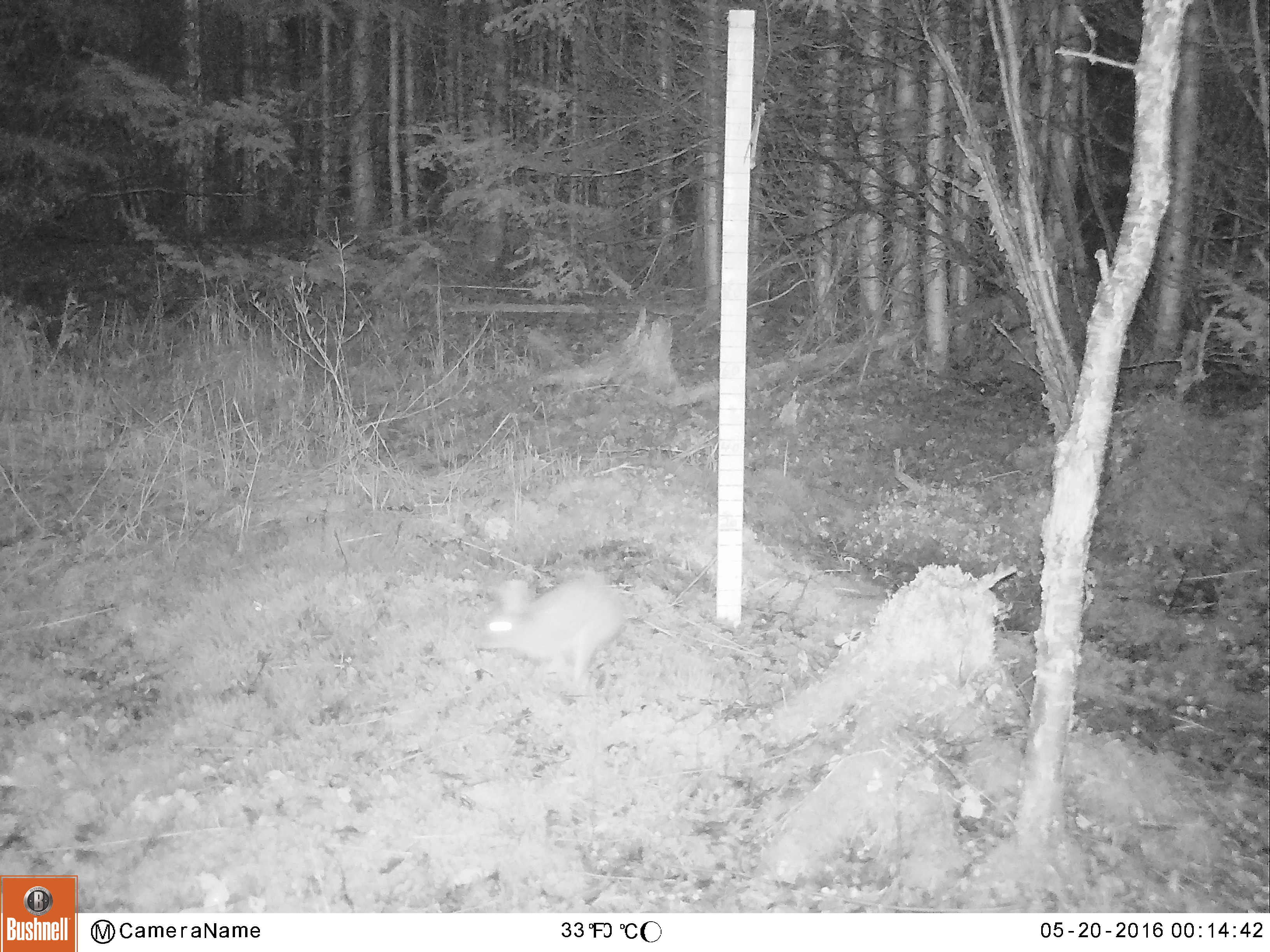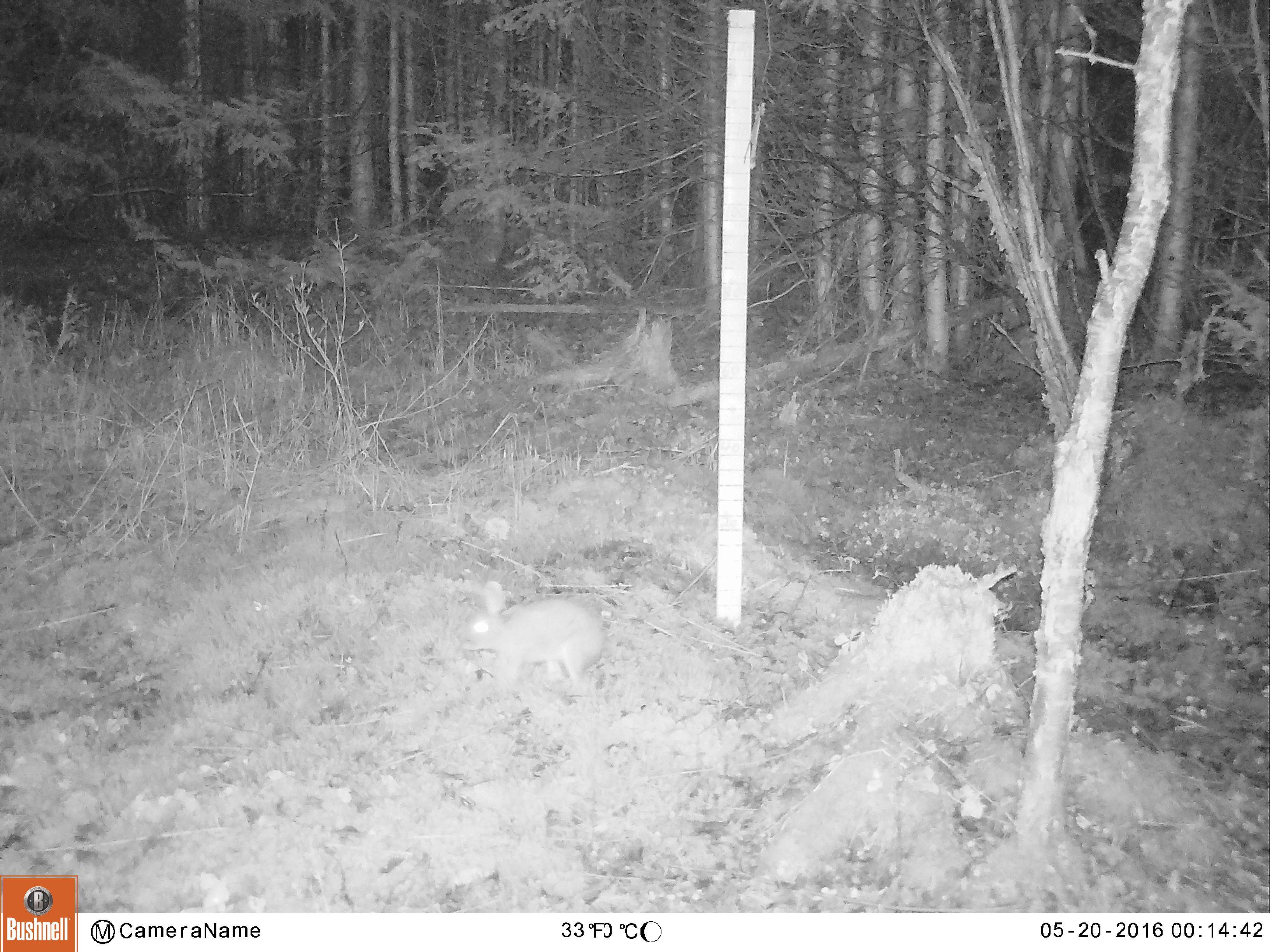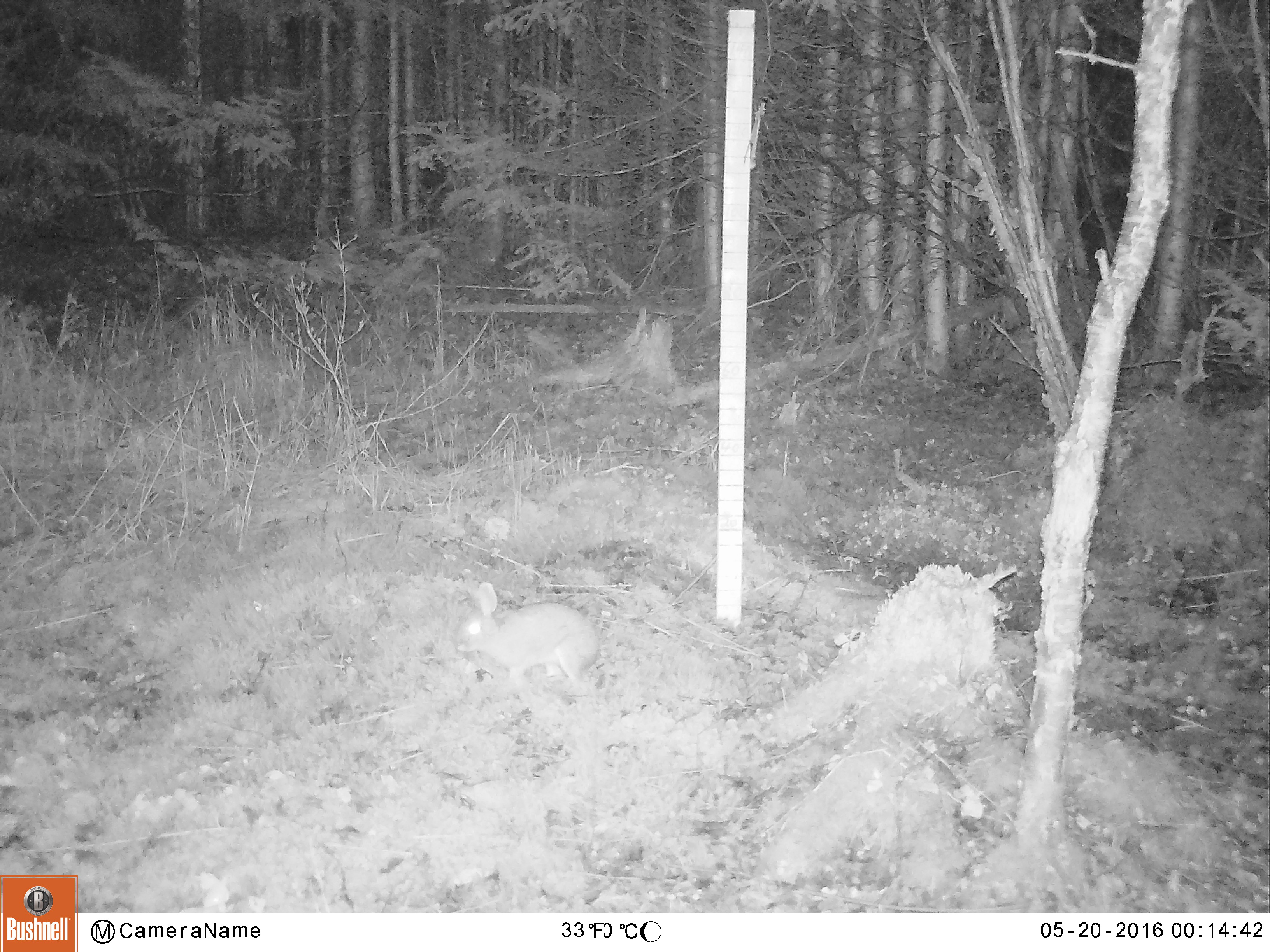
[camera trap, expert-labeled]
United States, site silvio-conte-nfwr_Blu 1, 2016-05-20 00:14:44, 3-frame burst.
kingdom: Animalia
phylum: Chordata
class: Mammalia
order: Lagomorpha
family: Leporidae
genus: Lepus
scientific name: Lepus americanus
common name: snowshoe hare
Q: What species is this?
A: Snowshoe hare (Lepus americanus).